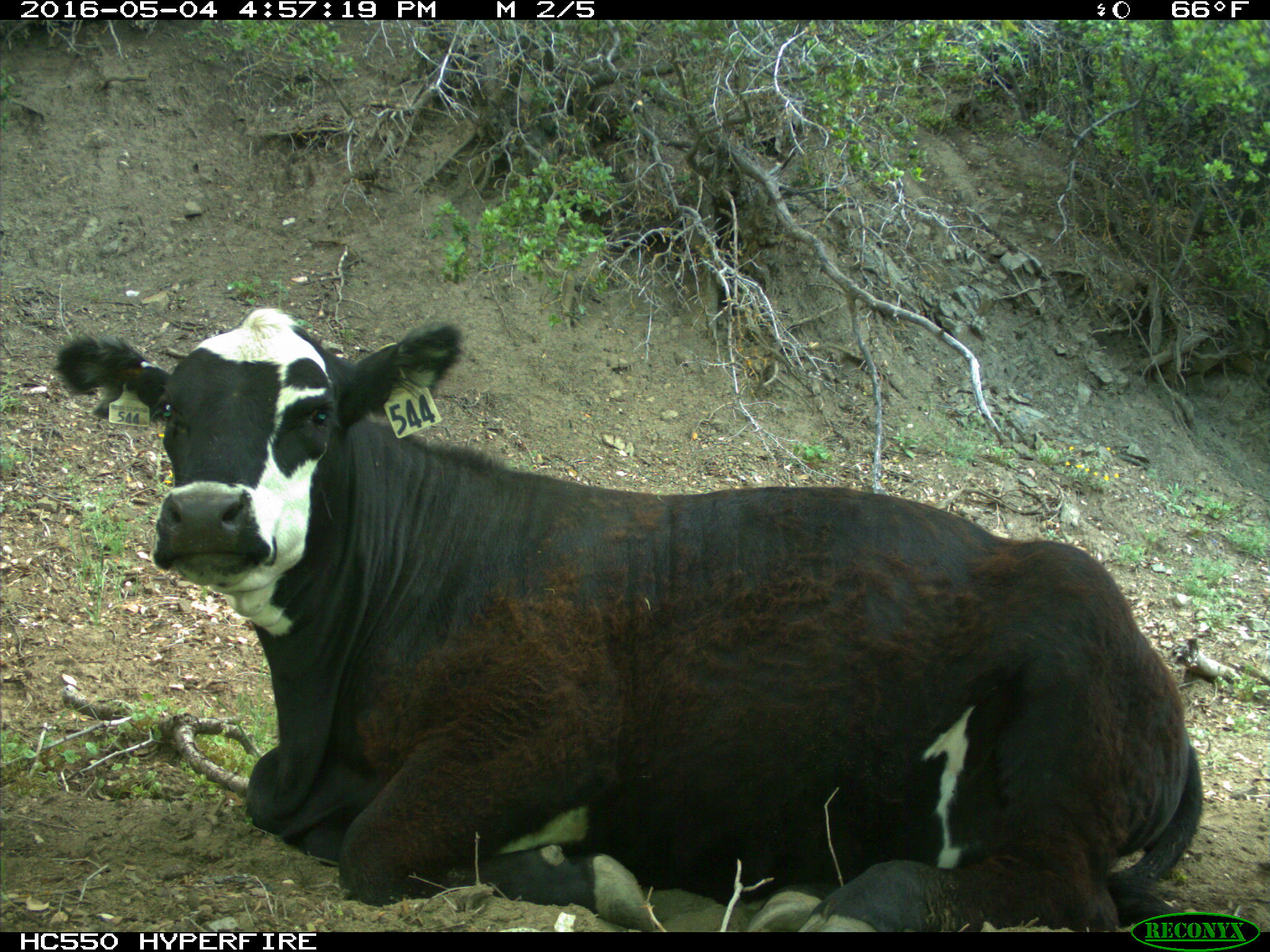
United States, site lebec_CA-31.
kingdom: Animalia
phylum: Chordata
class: Mammalia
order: Artiodactyla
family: Bovidae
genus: Bos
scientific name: Bos taurus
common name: domestic cow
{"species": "Bos taurus (domestic cow)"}